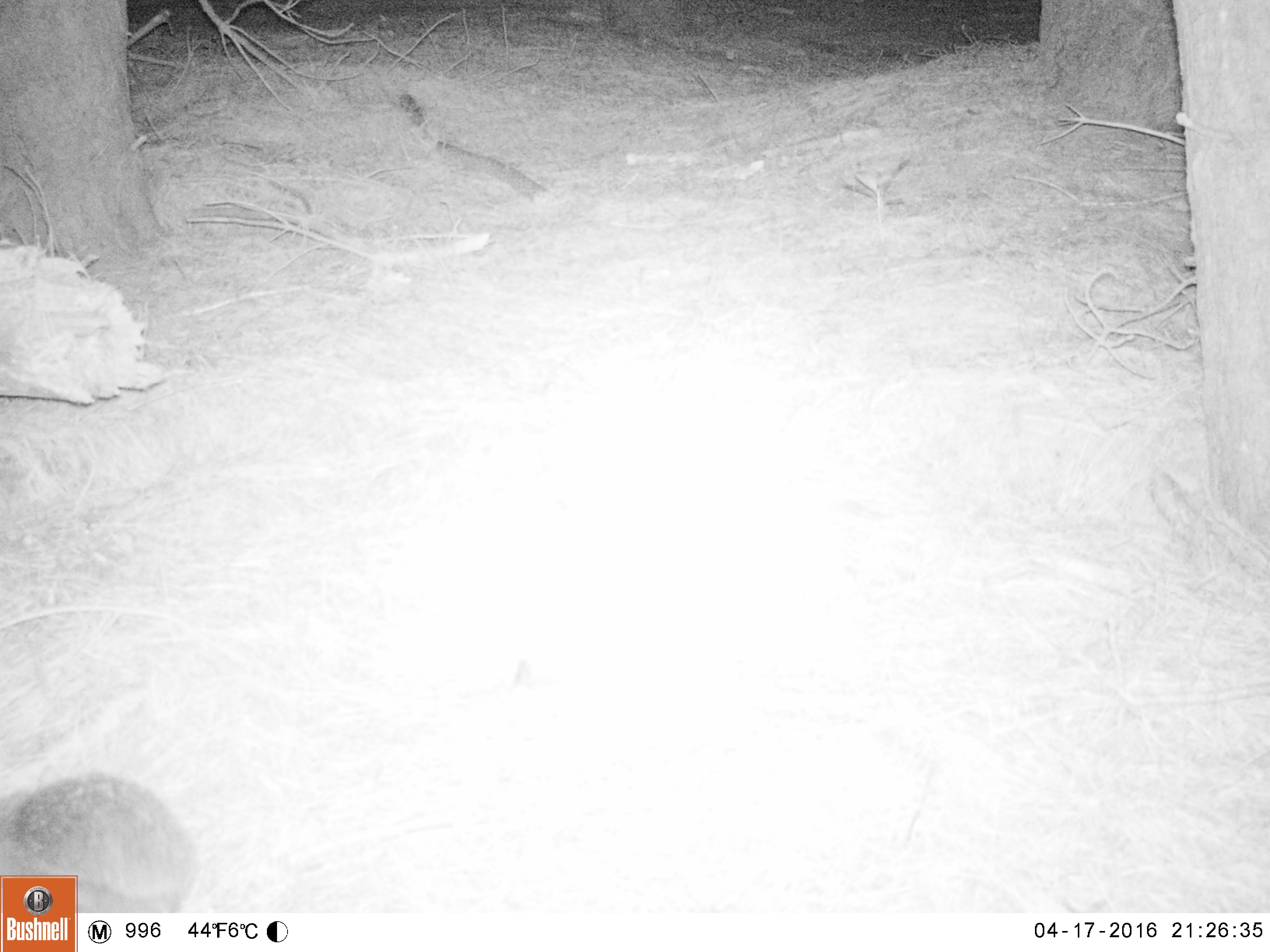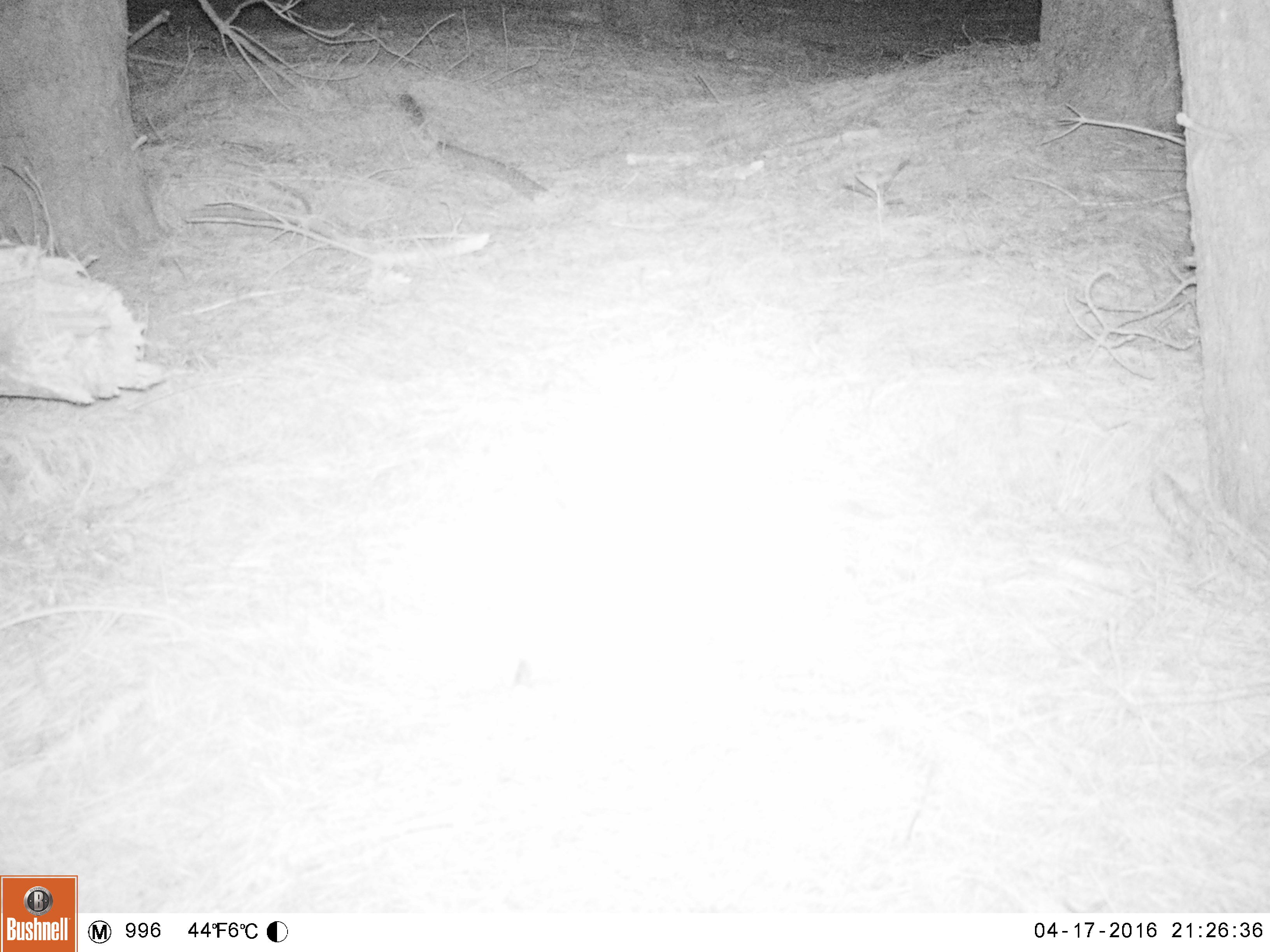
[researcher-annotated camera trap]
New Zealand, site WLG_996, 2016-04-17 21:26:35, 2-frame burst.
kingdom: Animalia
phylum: Chordata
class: Mammalia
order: Eulipotyphla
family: Erinaceidae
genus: Erinaceus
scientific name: Erinaceus europaeus europaeus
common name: european hedgehog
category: hedgehog